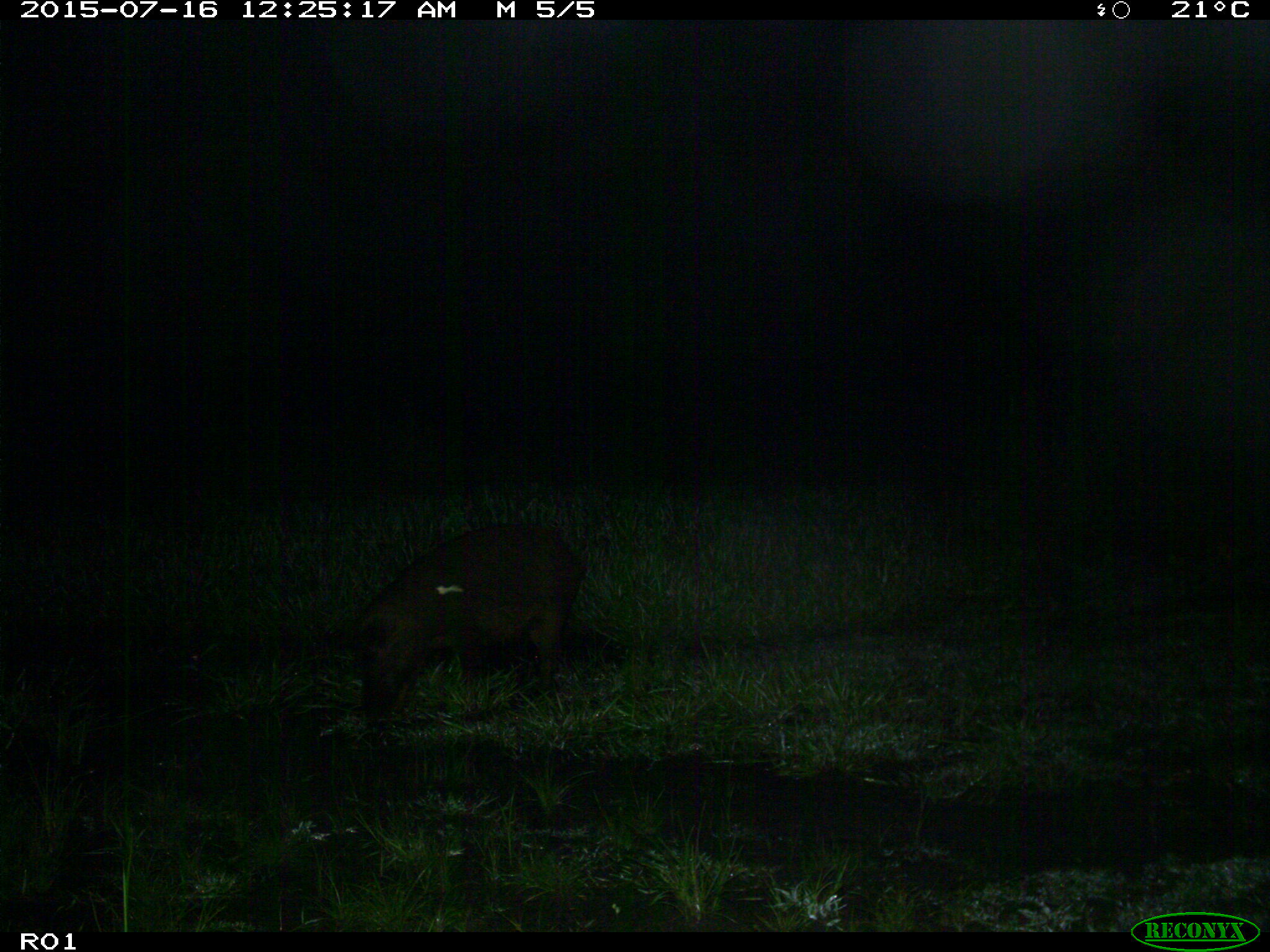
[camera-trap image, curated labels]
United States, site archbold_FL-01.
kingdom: Animalia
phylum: Chordata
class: Mammalia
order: Artiodactyla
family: Suidae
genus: Sus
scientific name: Sus scrofa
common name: wild boar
Sus scrofa (wild boar).